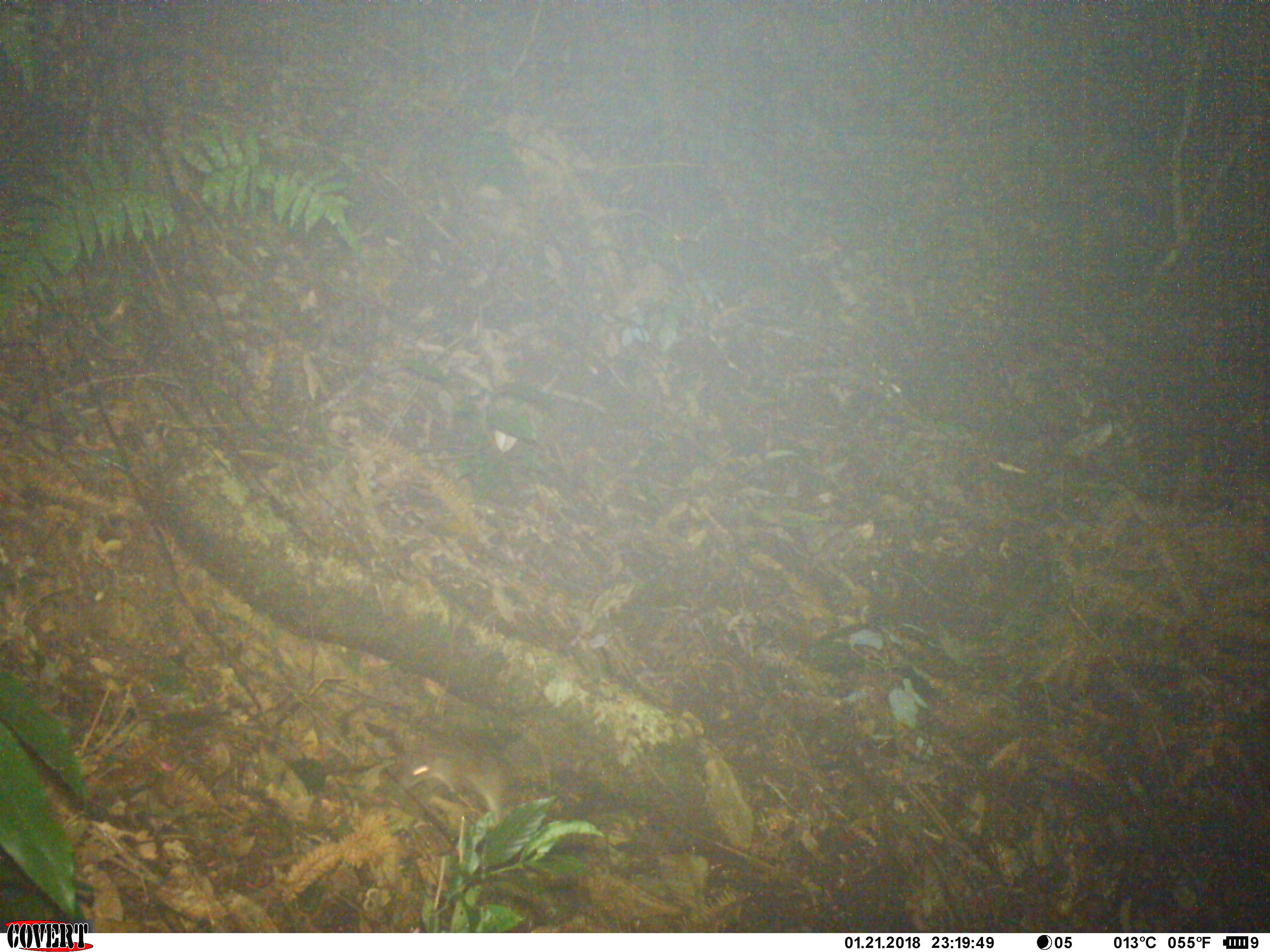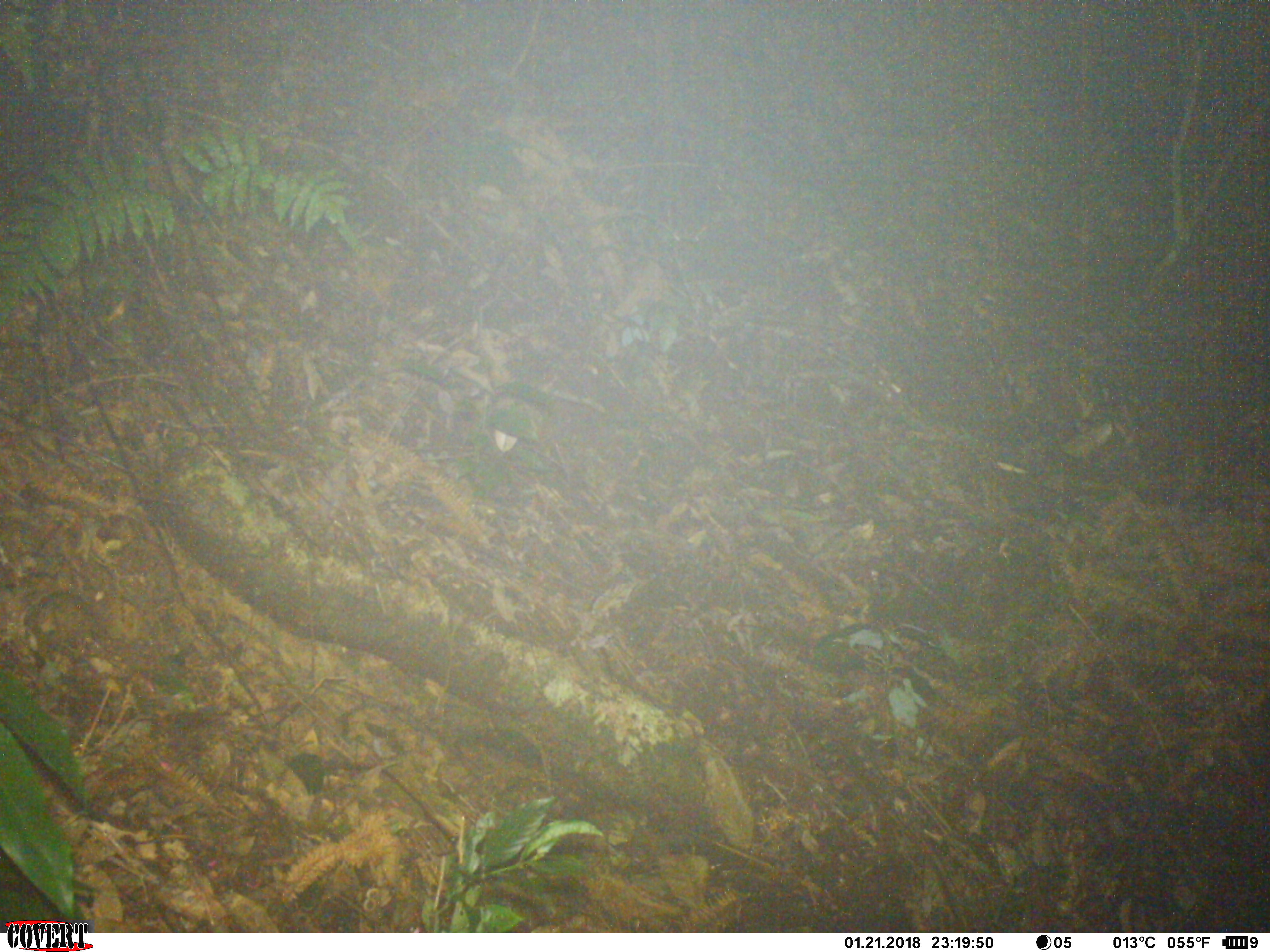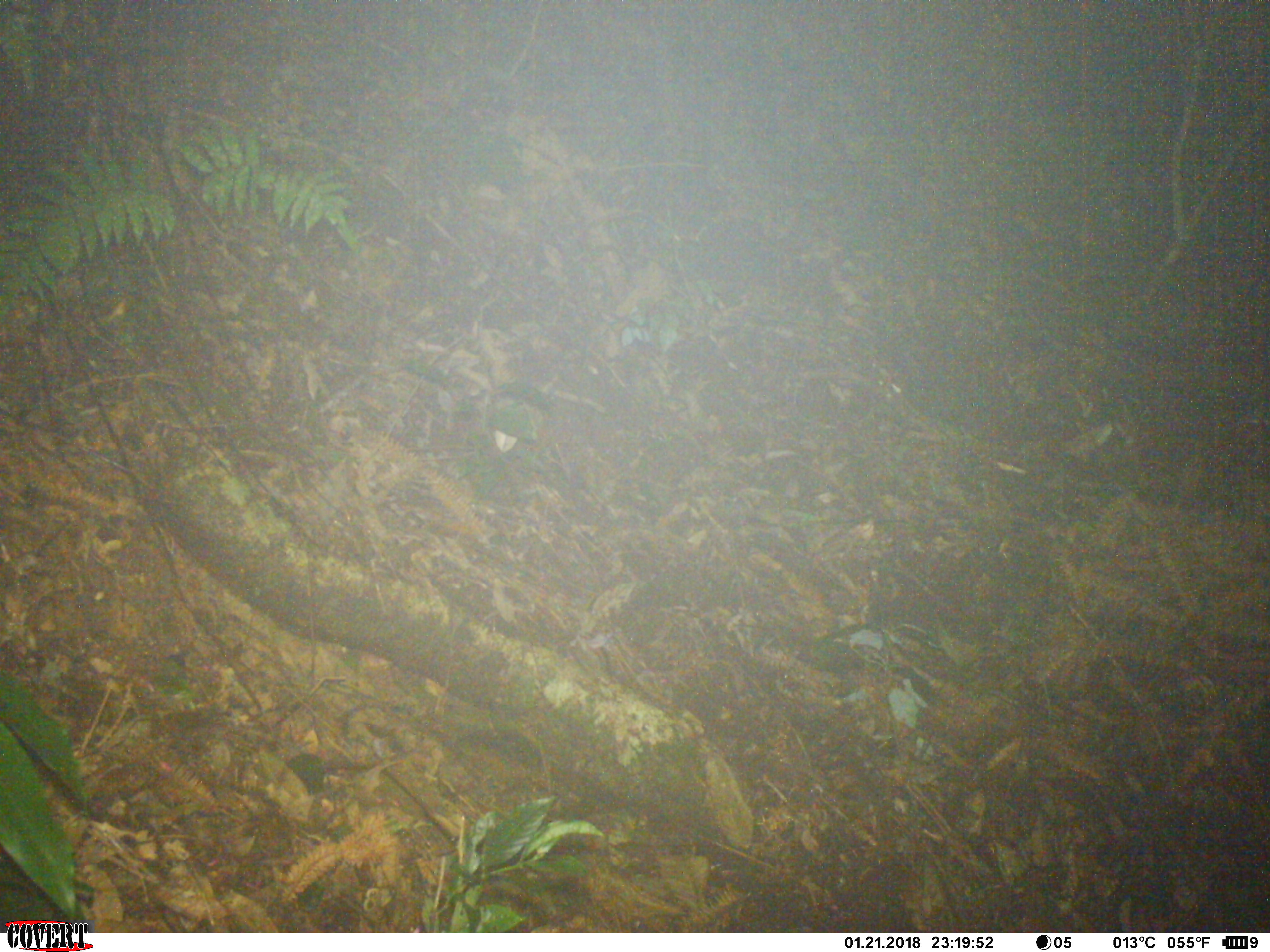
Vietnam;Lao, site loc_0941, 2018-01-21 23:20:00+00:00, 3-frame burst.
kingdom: Animalia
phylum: Chordata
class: Mammalia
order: Rodentia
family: Muridae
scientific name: Muridae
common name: old-world mice and rats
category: unidentified murid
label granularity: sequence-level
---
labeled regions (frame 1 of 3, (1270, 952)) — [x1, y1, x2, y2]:
unidentified murid: [397, 733, 525, 827]